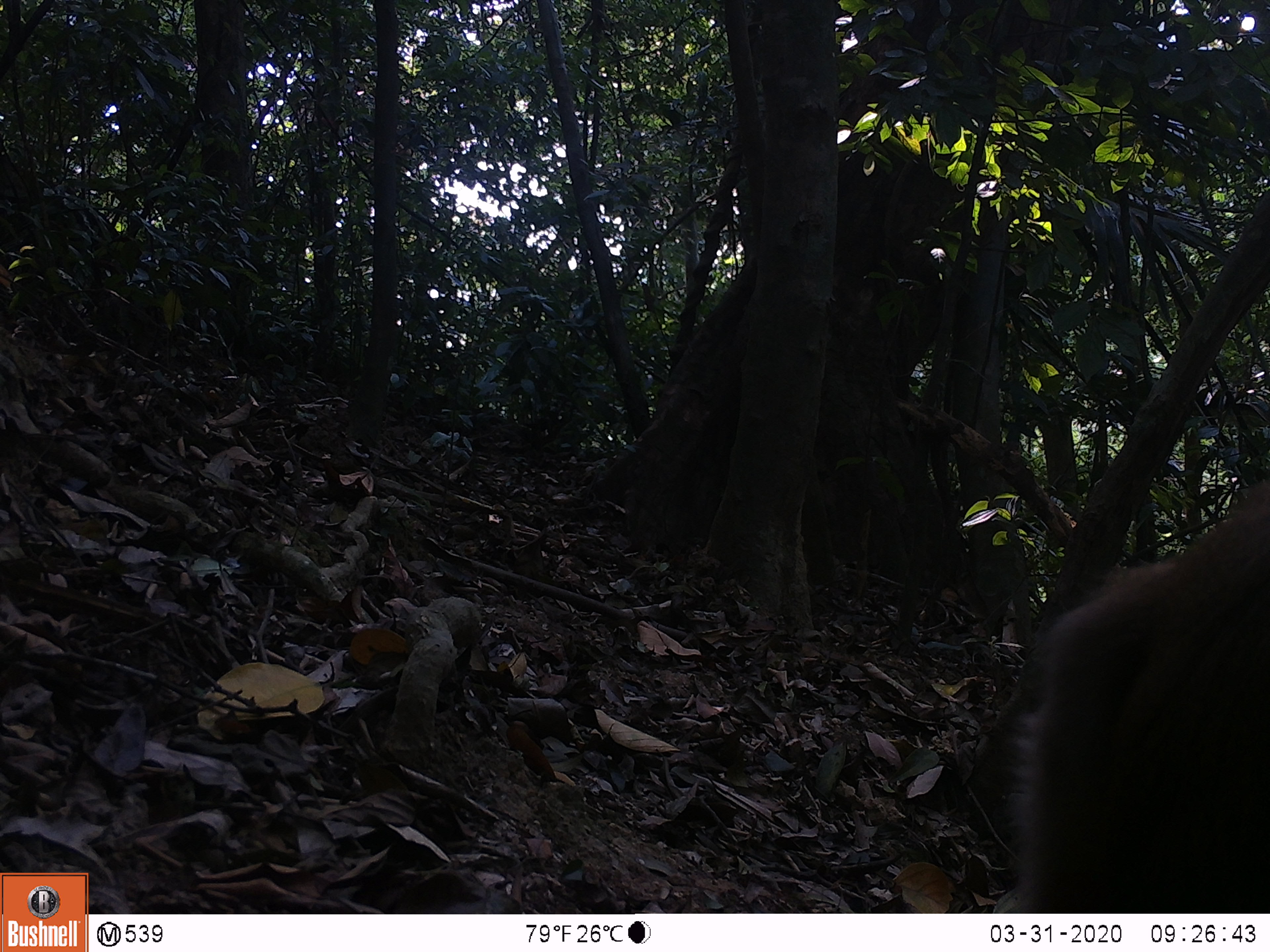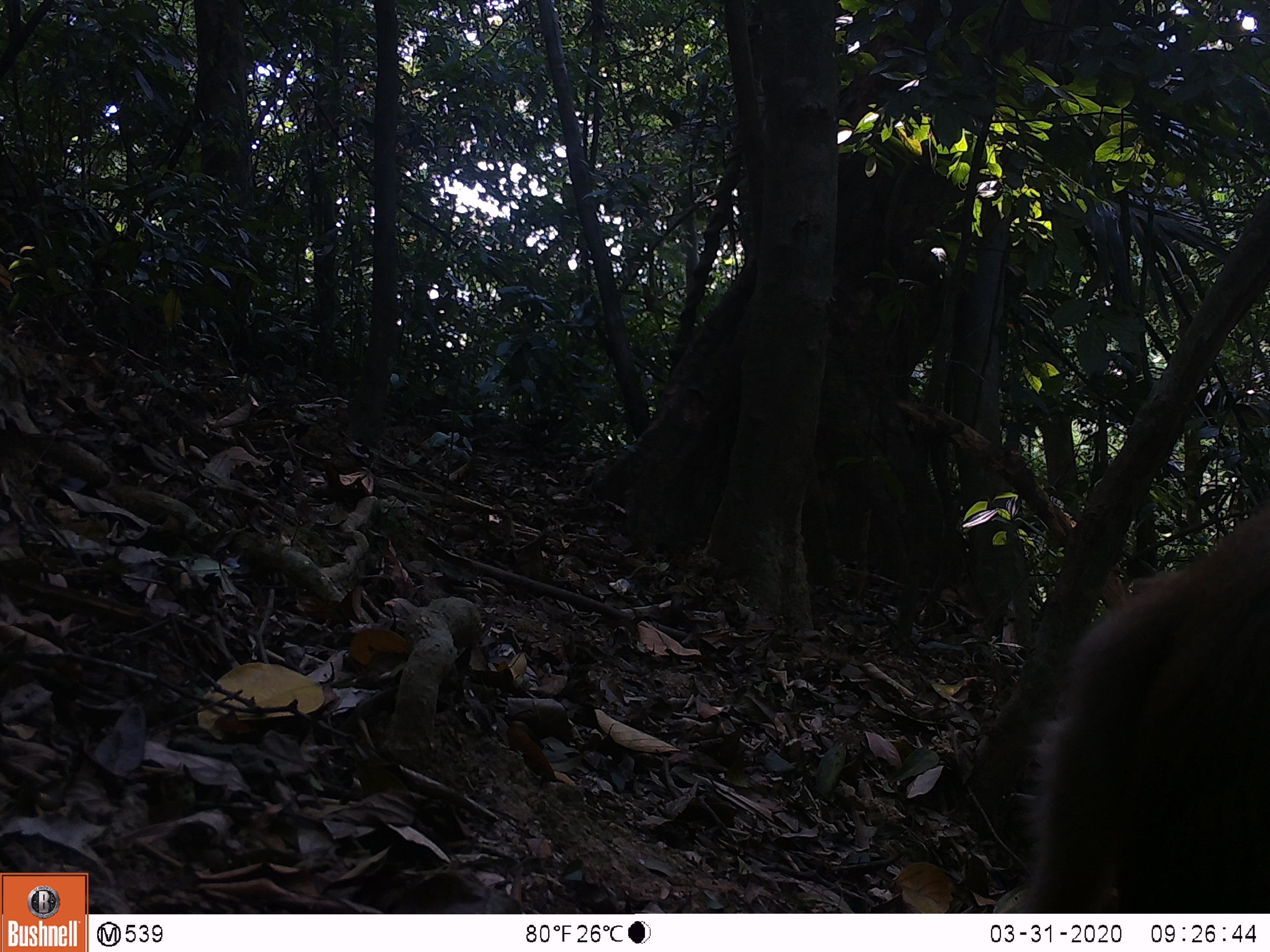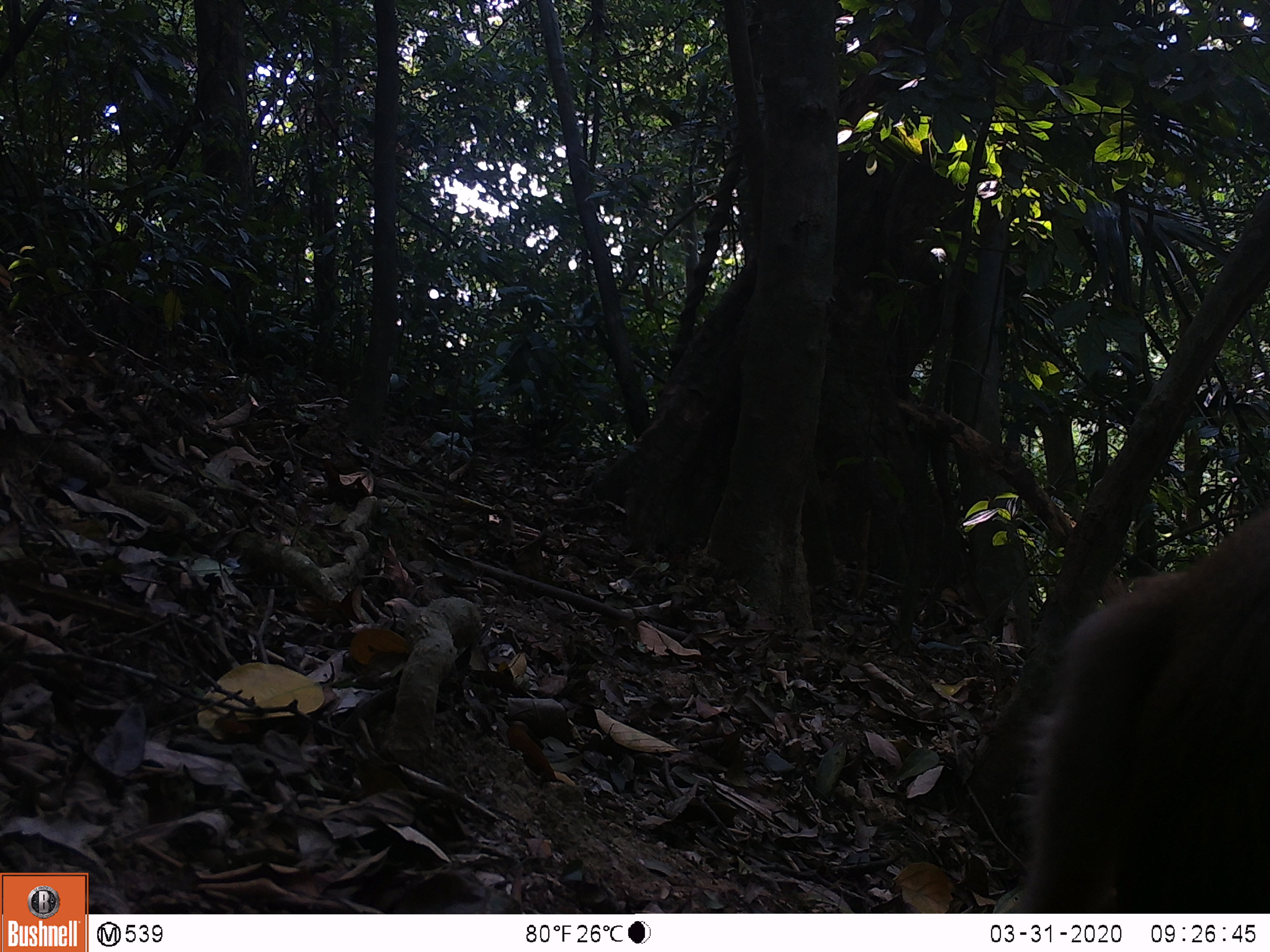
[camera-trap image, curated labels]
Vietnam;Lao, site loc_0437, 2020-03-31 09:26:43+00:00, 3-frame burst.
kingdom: Animalia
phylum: Chordata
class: Mammalia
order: Primates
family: Cercopithecidae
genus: Macaca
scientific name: Macaca nemestrina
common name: pig-tailed macaque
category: pig tailed macaque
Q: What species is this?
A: Pig tailed macaque (pig-tailed macaque) (Macaca nemestrina).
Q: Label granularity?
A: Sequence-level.